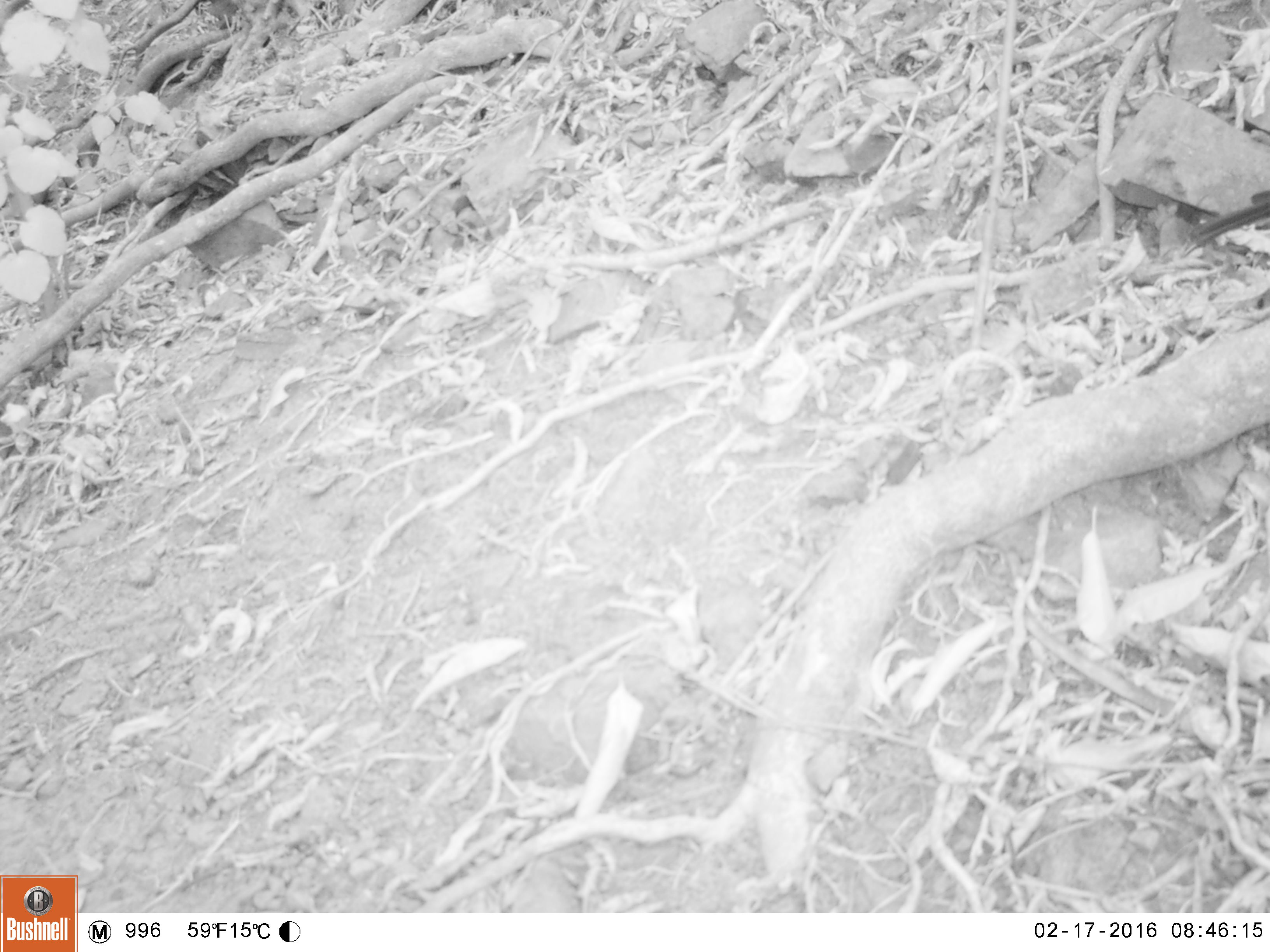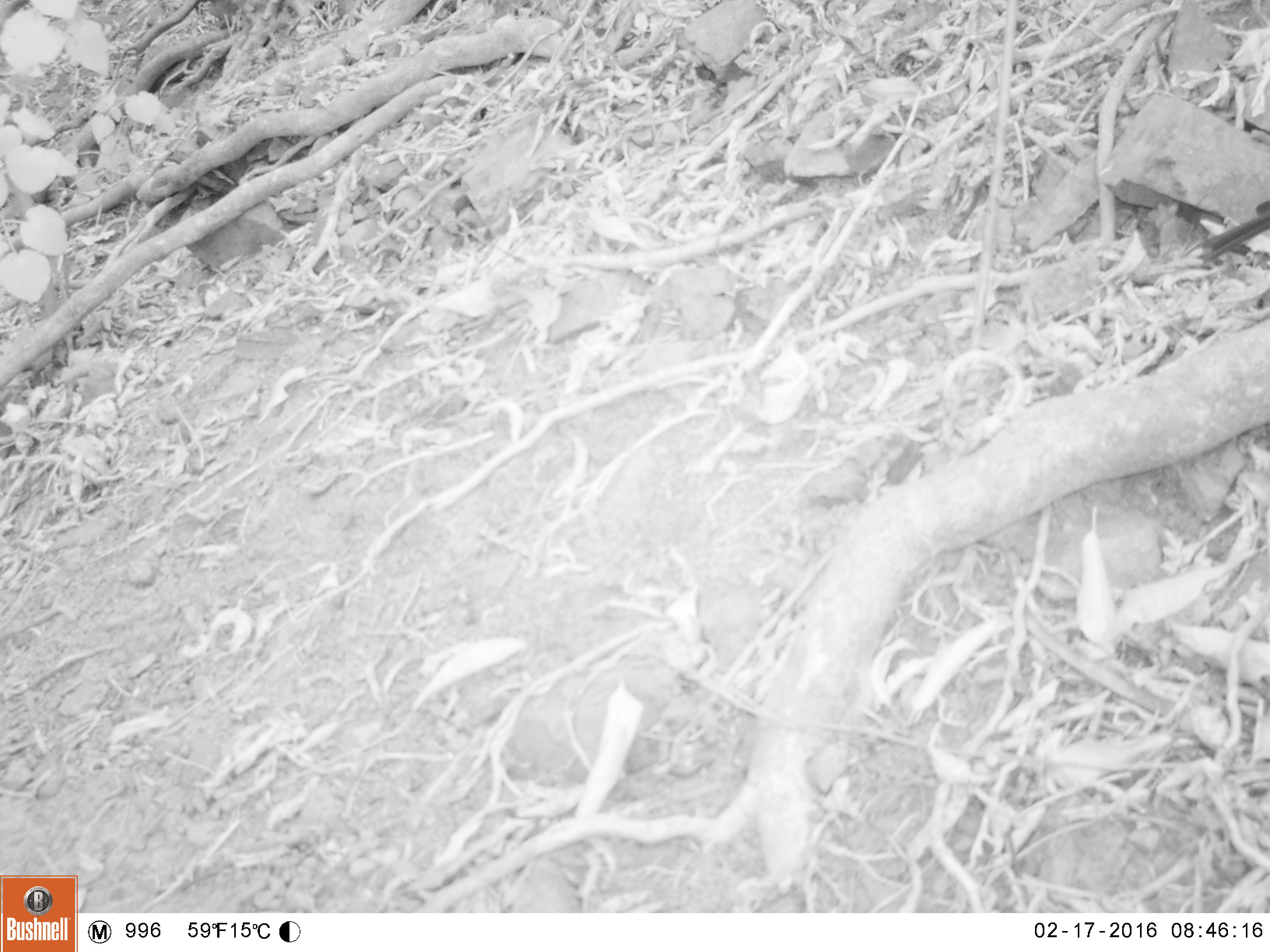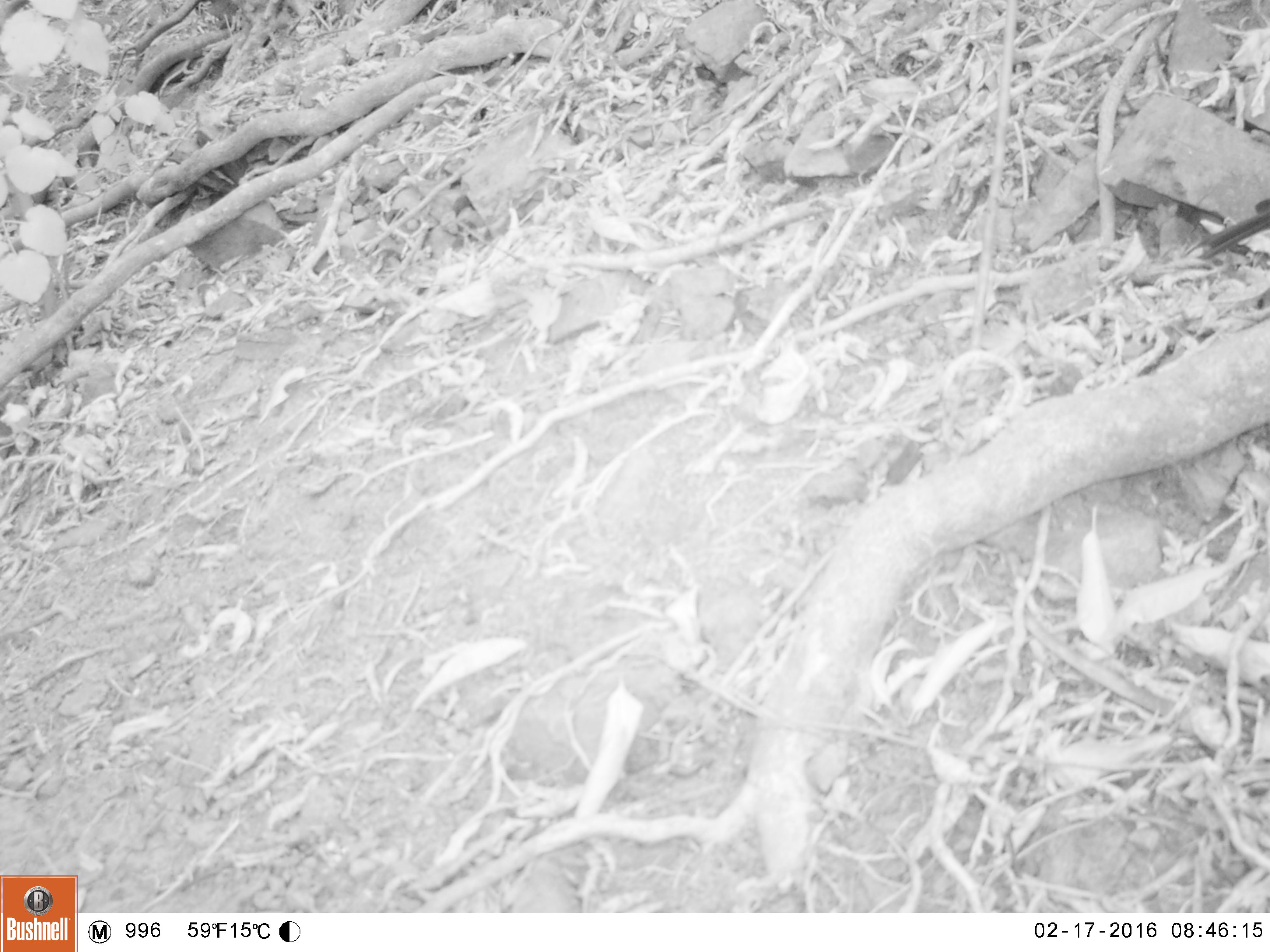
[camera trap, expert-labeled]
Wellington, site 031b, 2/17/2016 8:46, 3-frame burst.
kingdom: Animalia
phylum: Chordata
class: Aves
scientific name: Aves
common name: bird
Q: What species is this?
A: Bird (Aves).